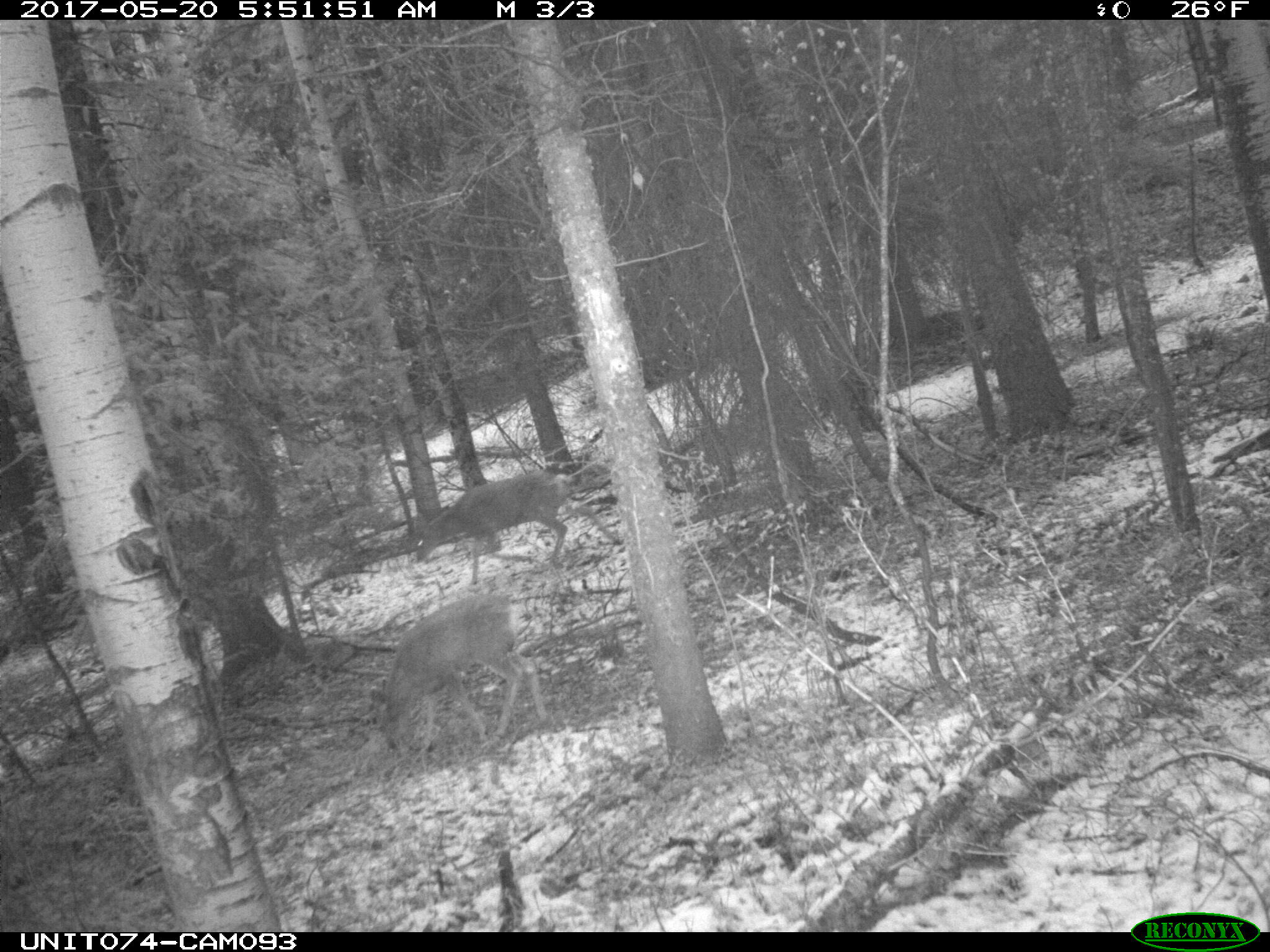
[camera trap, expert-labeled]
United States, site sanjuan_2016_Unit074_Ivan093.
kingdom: Animalia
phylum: Chordata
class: Mammalia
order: Artiodactyla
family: Cervidae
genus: Odocoileus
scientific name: Odocoileus hemionus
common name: mule deer